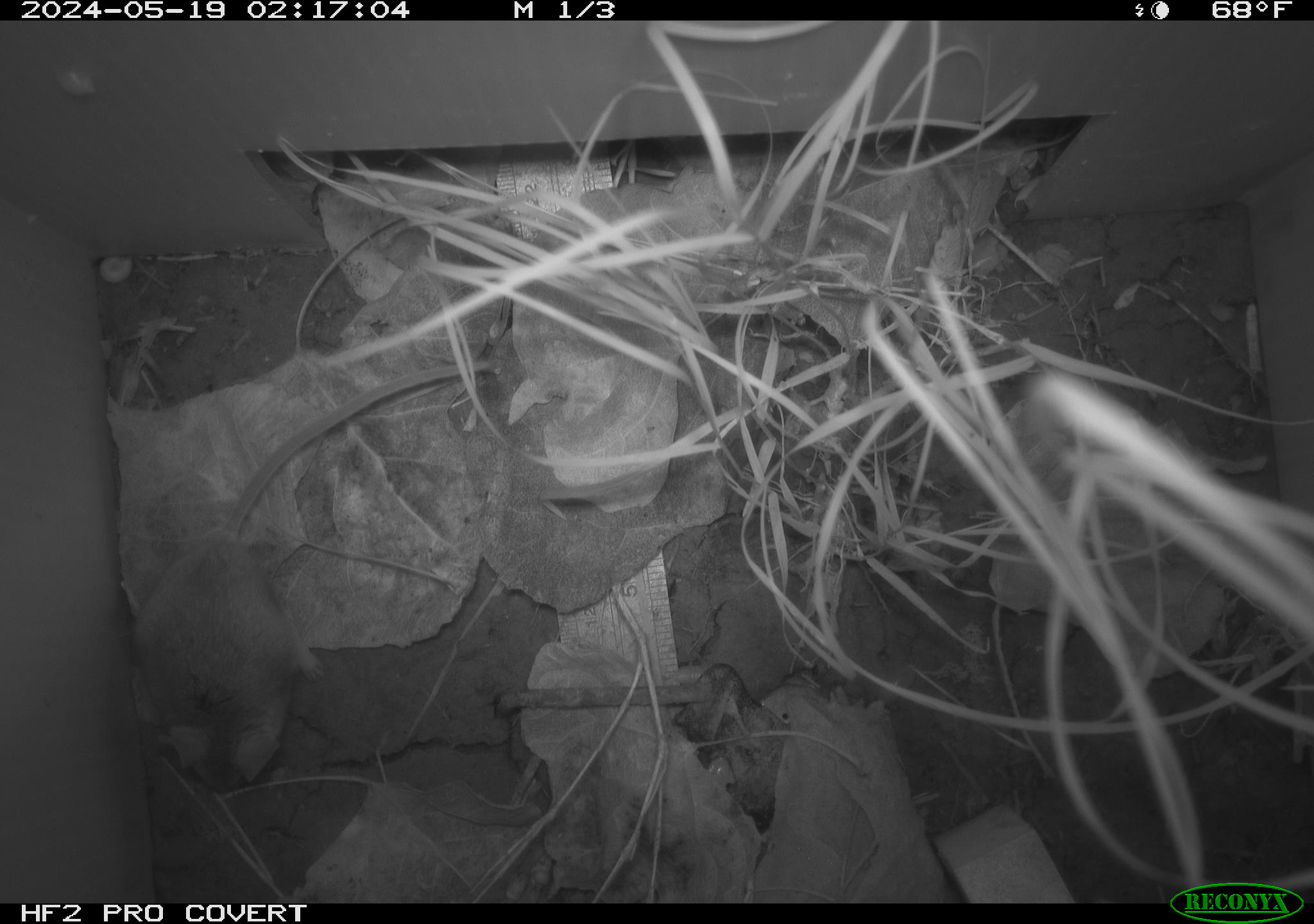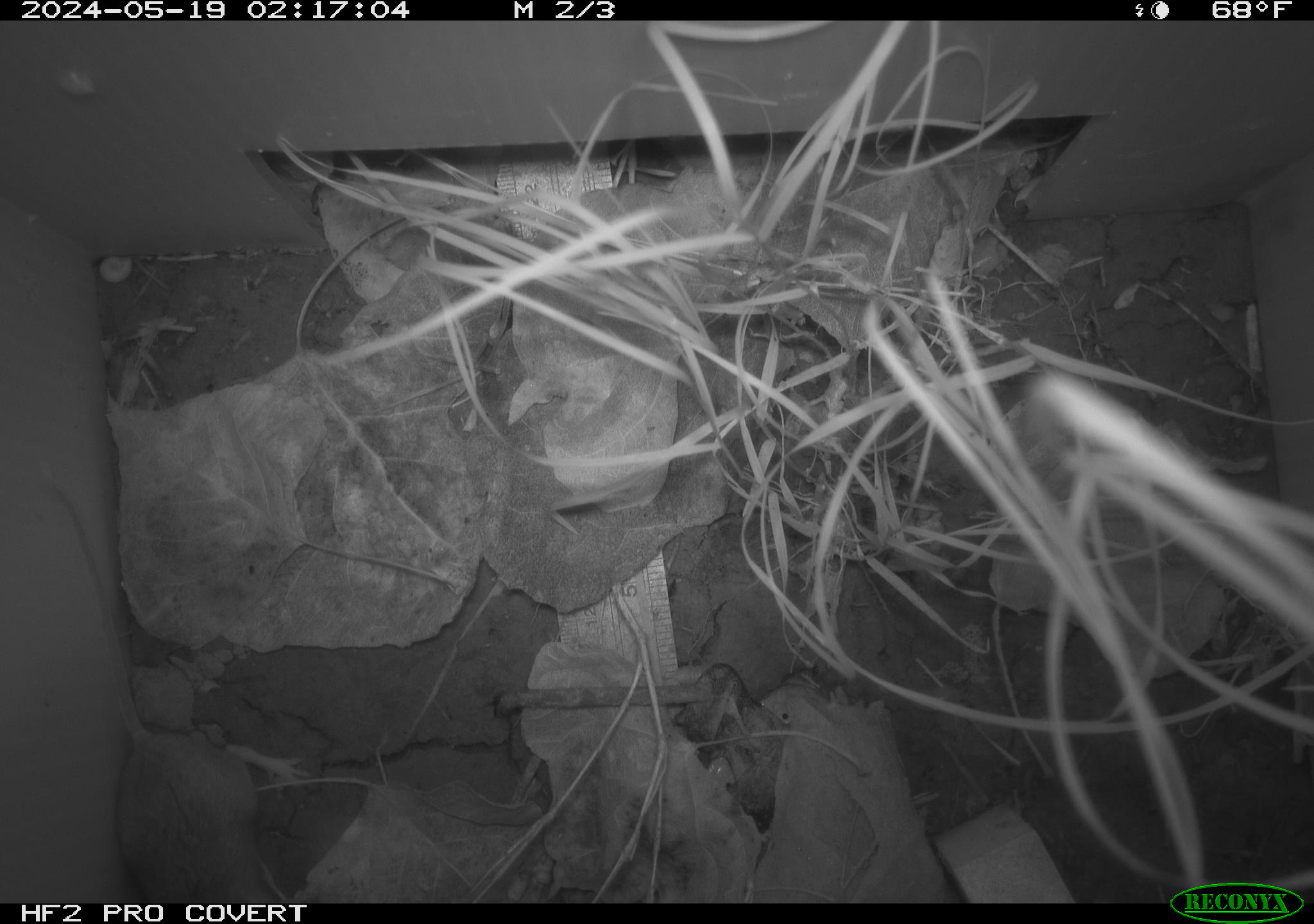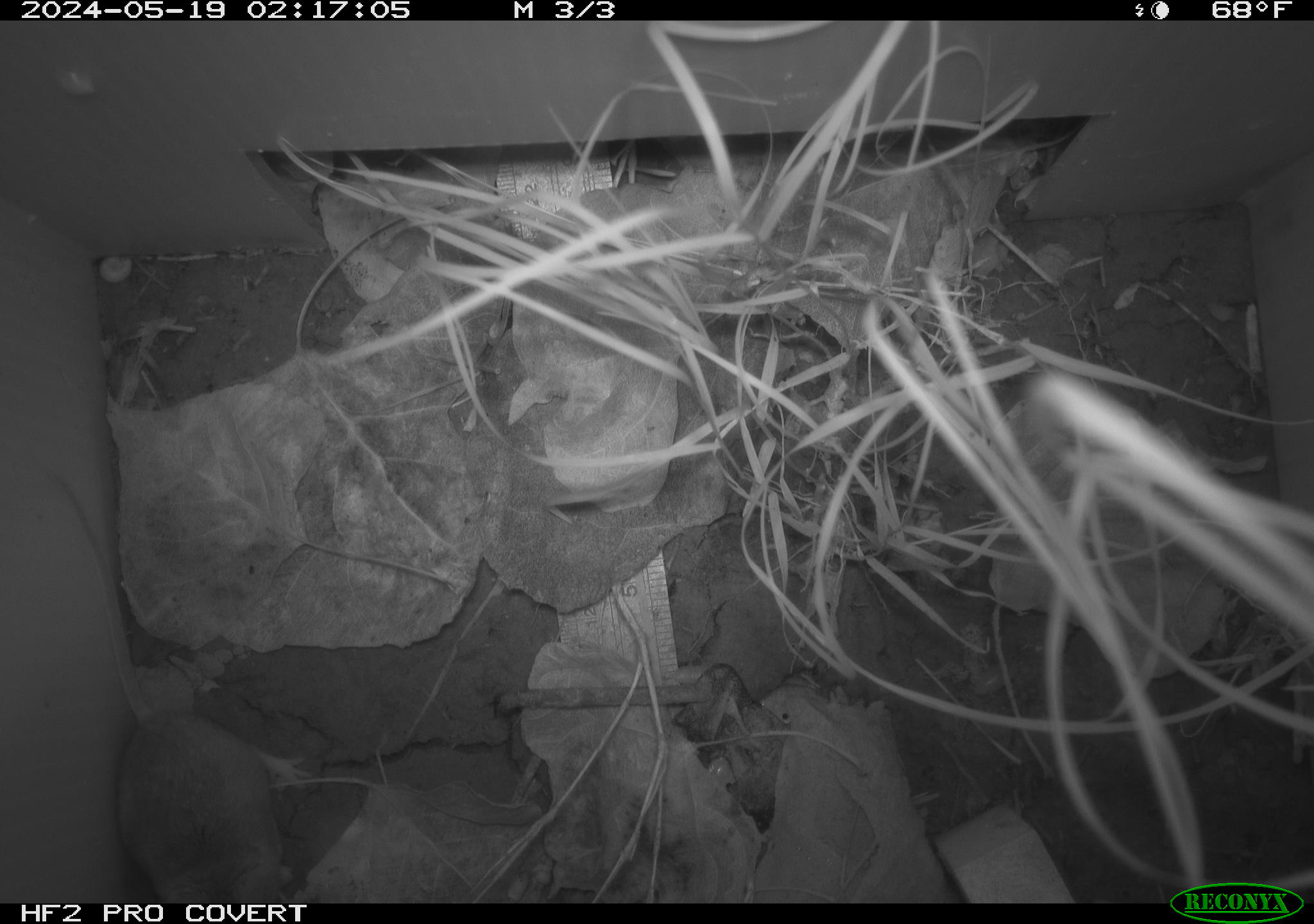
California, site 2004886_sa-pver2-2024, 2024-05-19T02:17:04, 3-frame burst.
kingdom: Animalia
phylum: Chordata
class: Mammalia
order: Rodentia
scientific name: Rodentia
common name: mouse species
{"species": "mouse species (Rodentia)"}